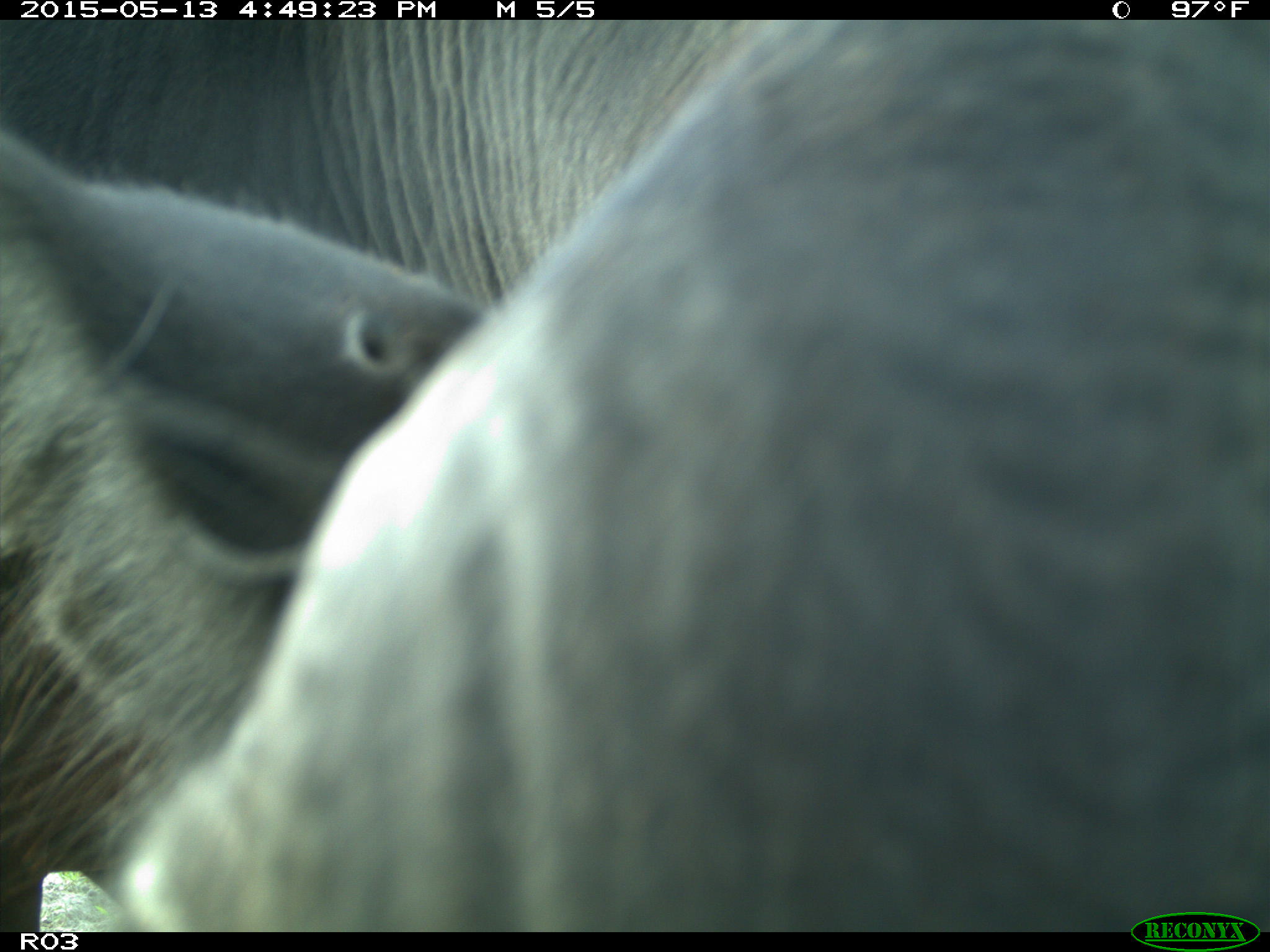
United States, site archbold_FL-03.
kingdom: Animalia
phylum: Chordata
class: Mammalia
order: Artiodactyla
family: Bovidae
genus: Bos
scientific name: Bos taurus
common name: domestic cow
Bos taurus (domestic cow).